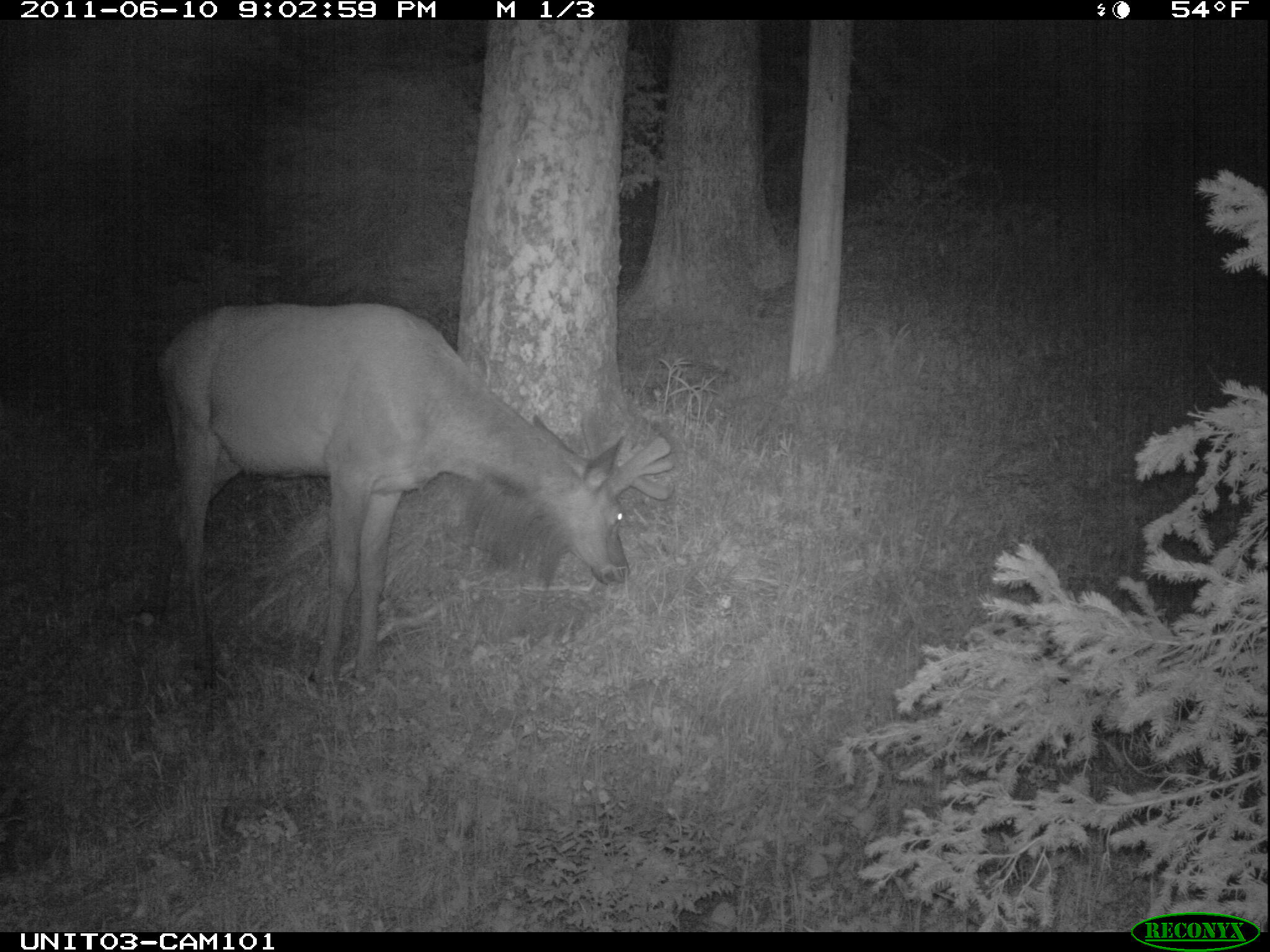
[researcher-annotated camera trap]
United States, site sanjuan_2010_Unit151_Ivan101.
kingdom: Animalia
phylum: Chordata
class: Mammalia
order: Artiodactyla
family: Cervidae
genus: Cervus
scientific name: Cervus elaphus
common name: red deer